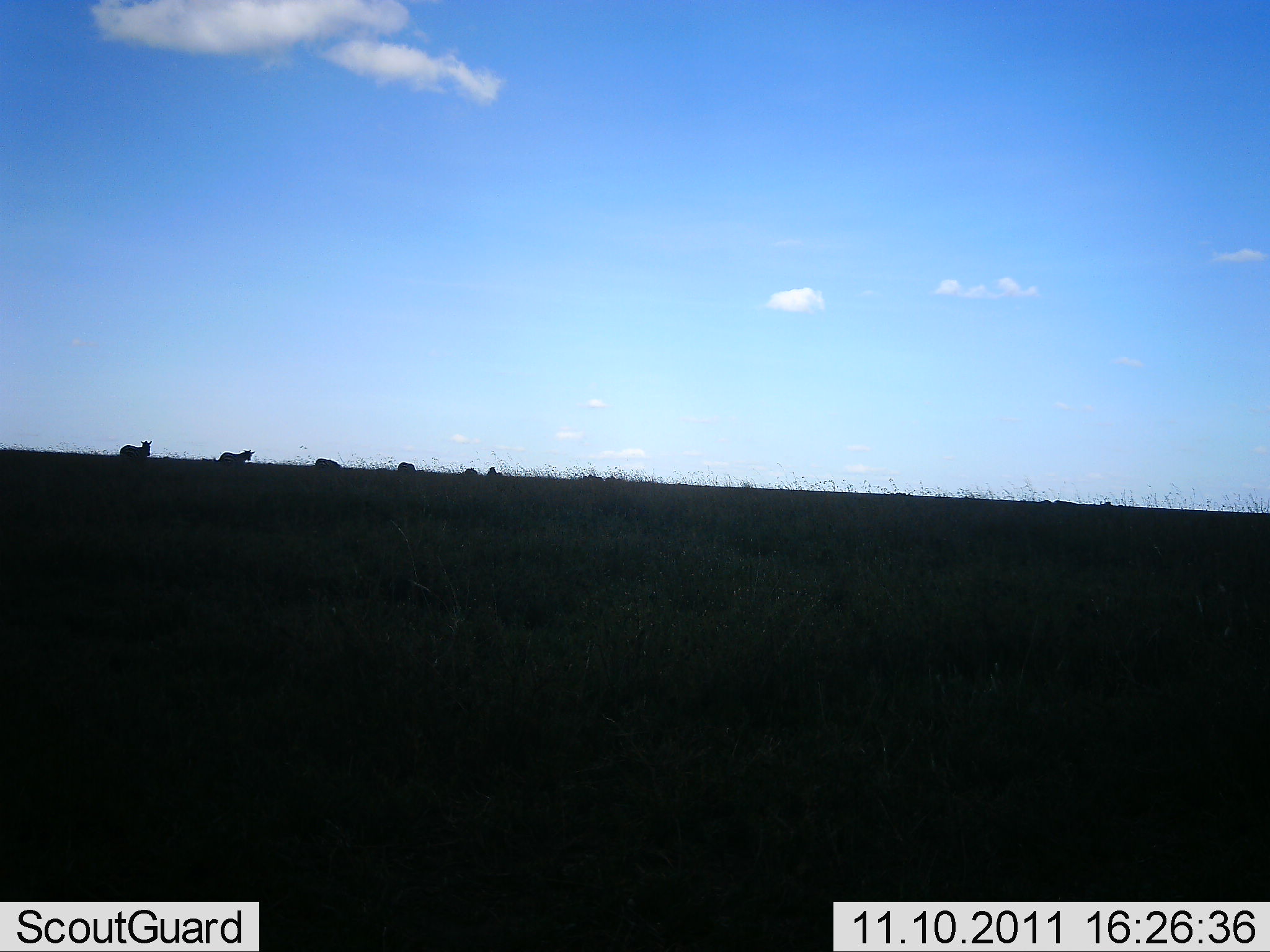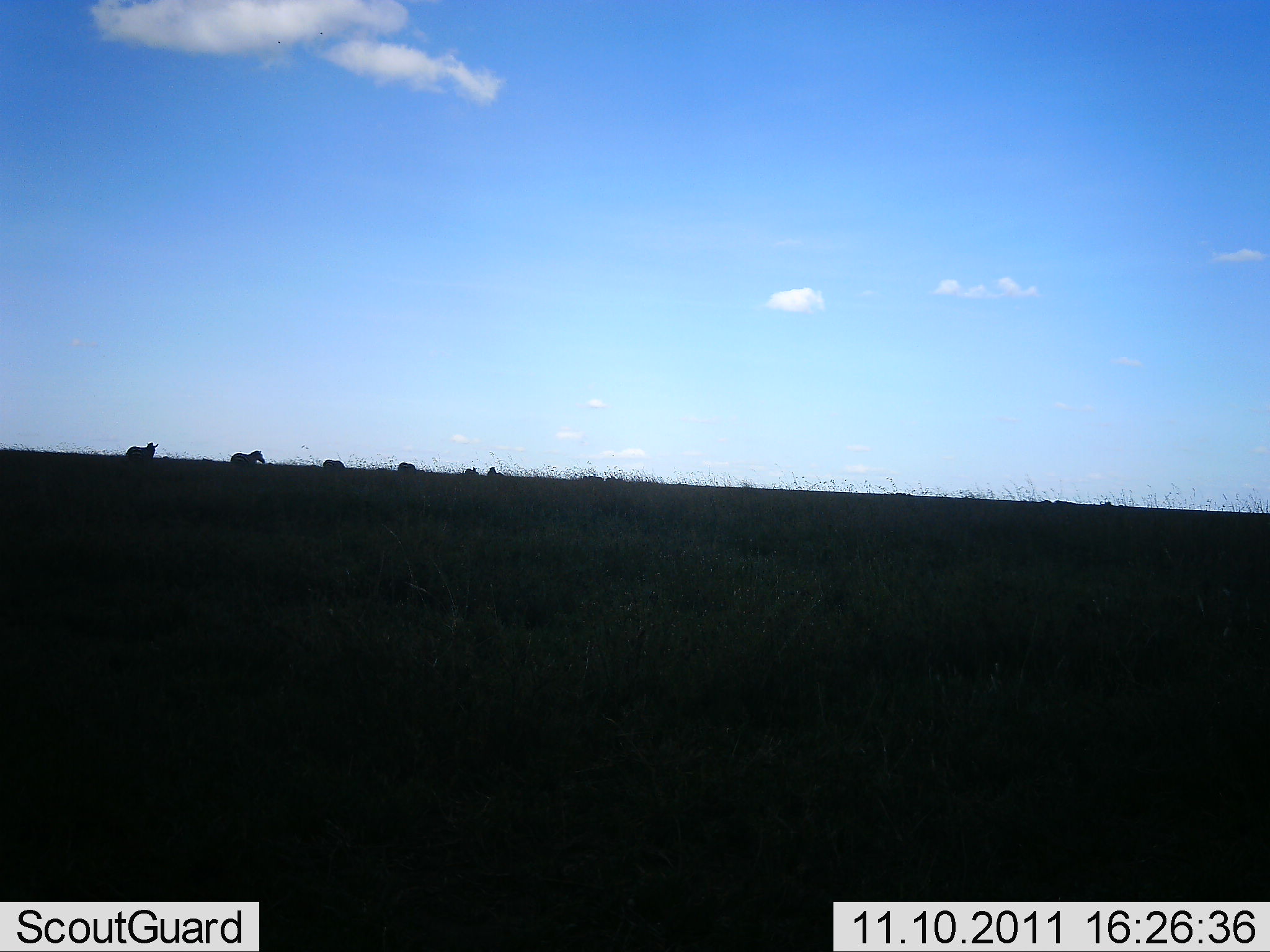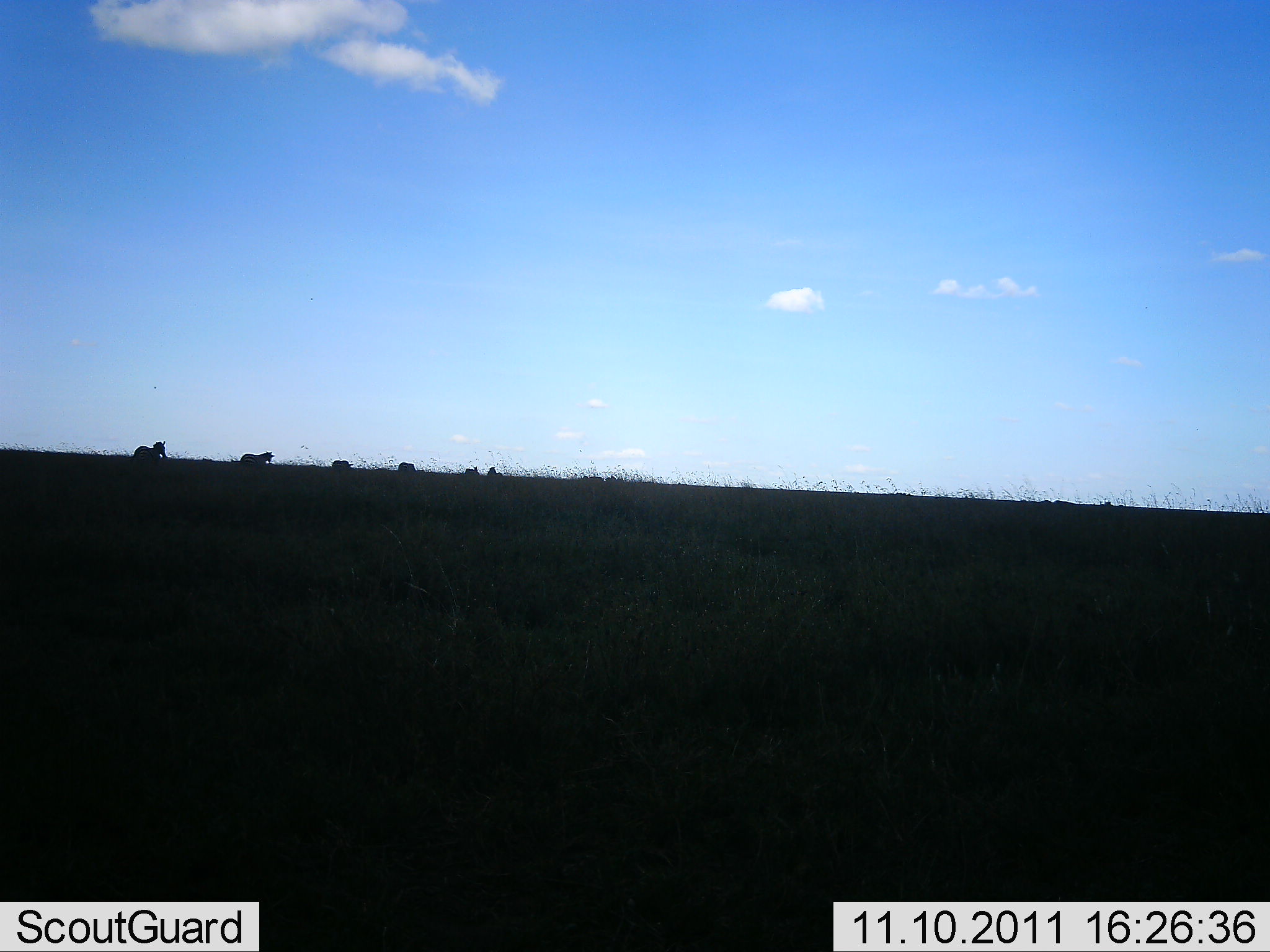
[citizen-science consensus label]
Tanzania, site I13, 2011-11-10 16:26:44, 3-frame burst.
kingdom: Animalia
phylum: Chordata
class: Mammalia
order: Perissodactyla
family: Equidae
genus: Equus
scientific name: Equus quagga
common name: plains zebra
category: zebra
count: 5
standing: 0%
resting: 0%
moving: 100%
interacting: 0%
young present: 0%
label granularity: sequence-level